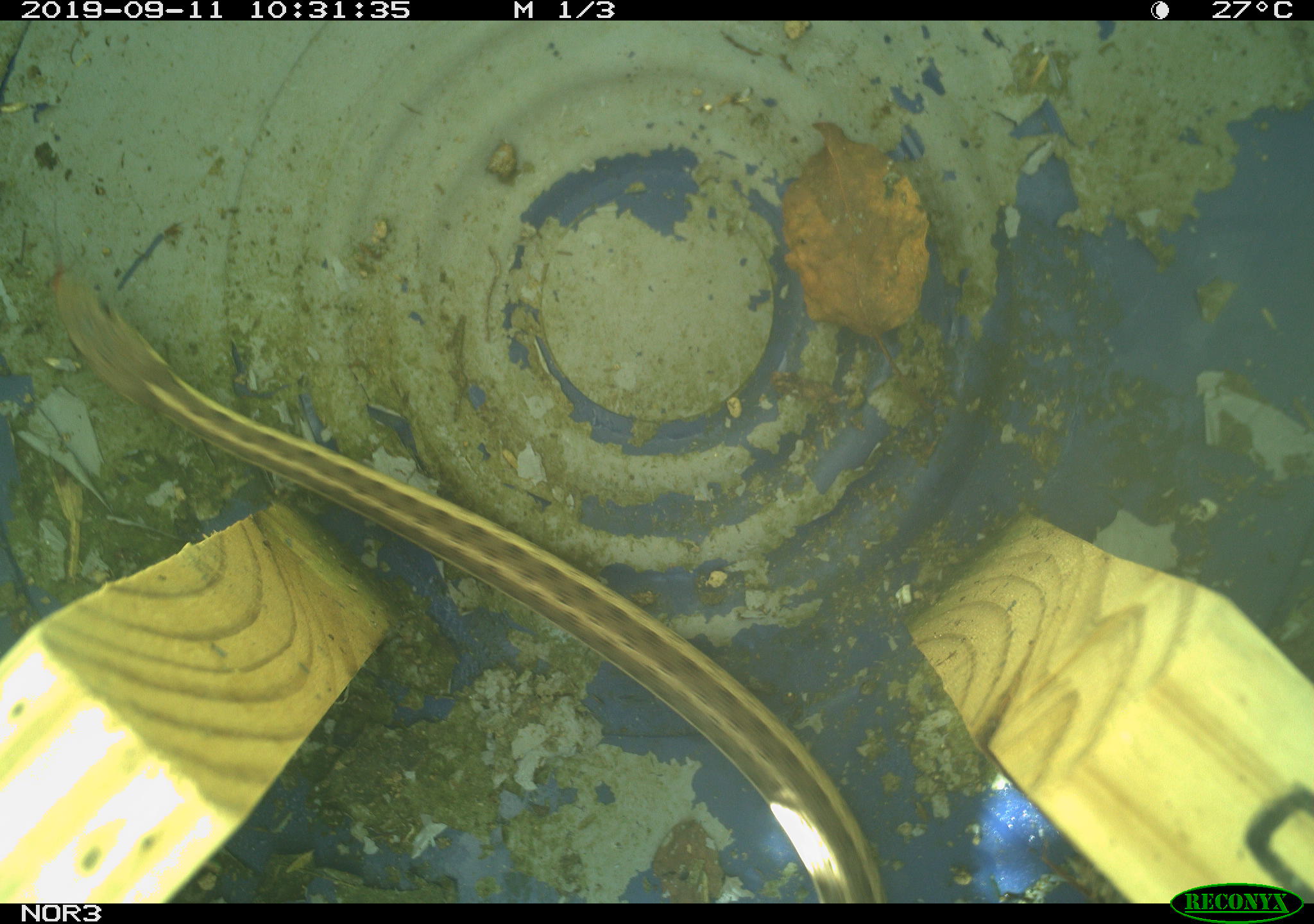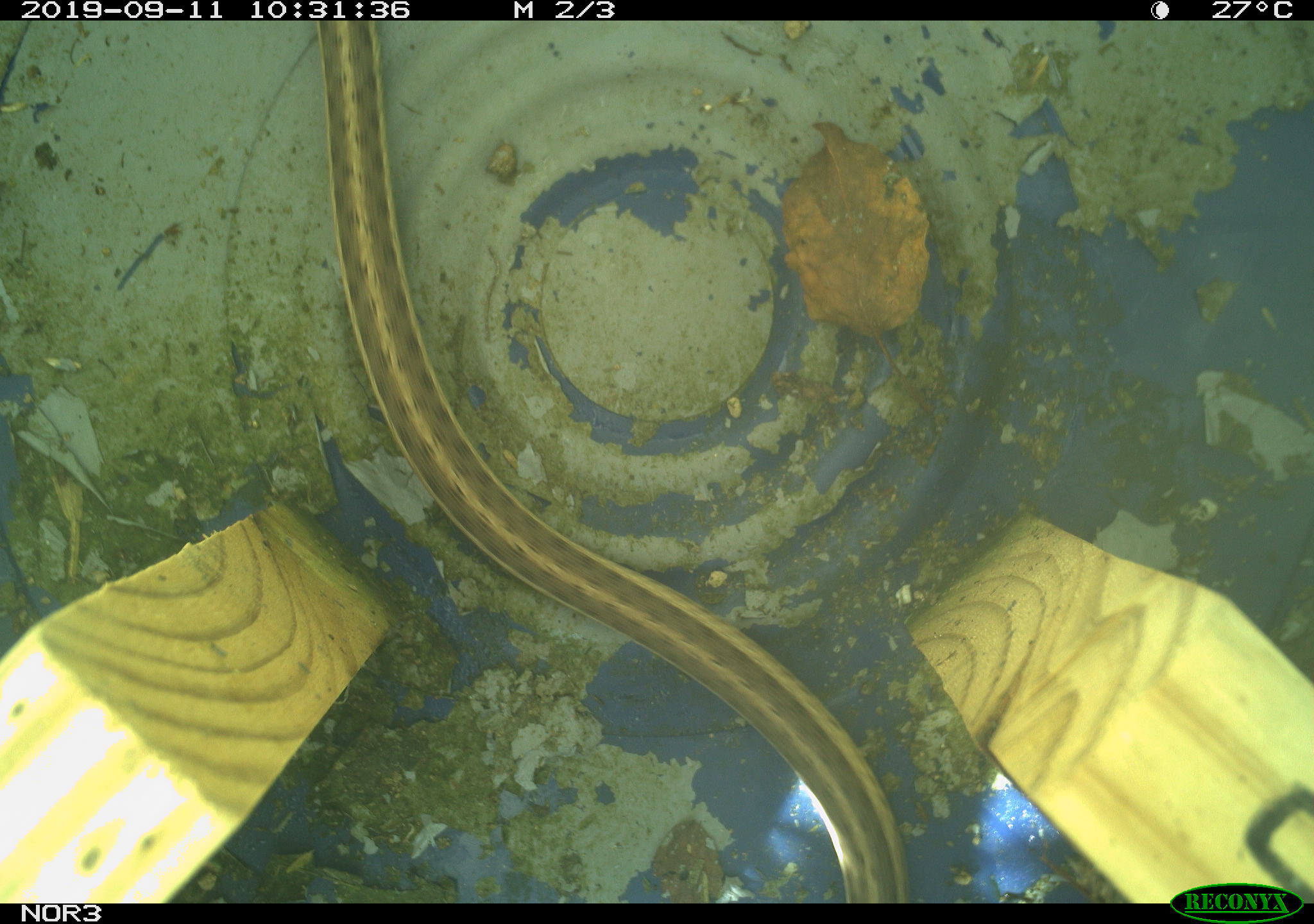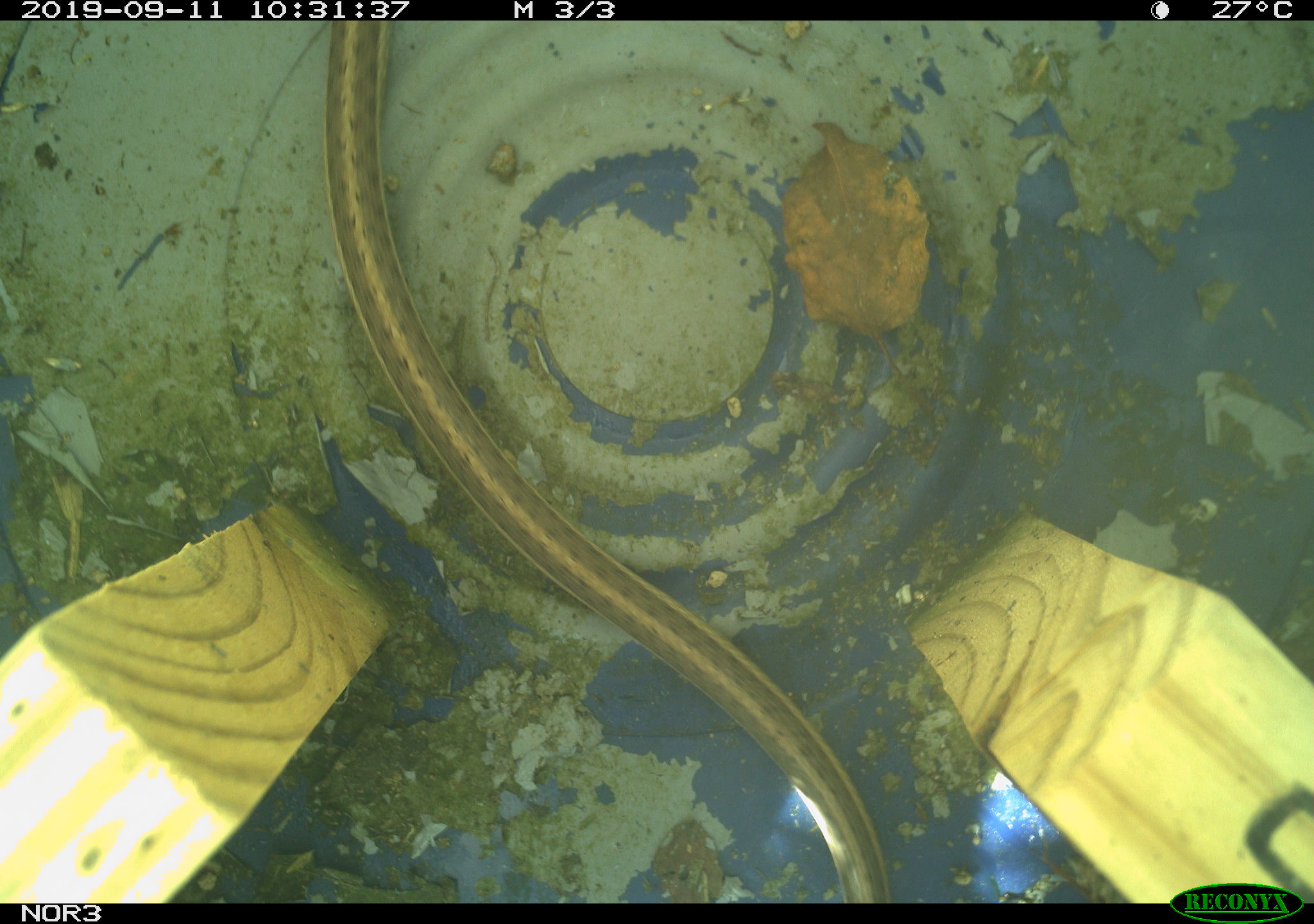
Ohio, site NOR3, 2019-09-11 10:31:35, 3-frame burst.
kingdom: Animalia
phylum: Chordata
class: Reptilia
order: Squamata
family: Colubridae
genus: Thamnophis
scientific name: Thamnophis sirtalis sirtalis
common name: eastern gartersnake